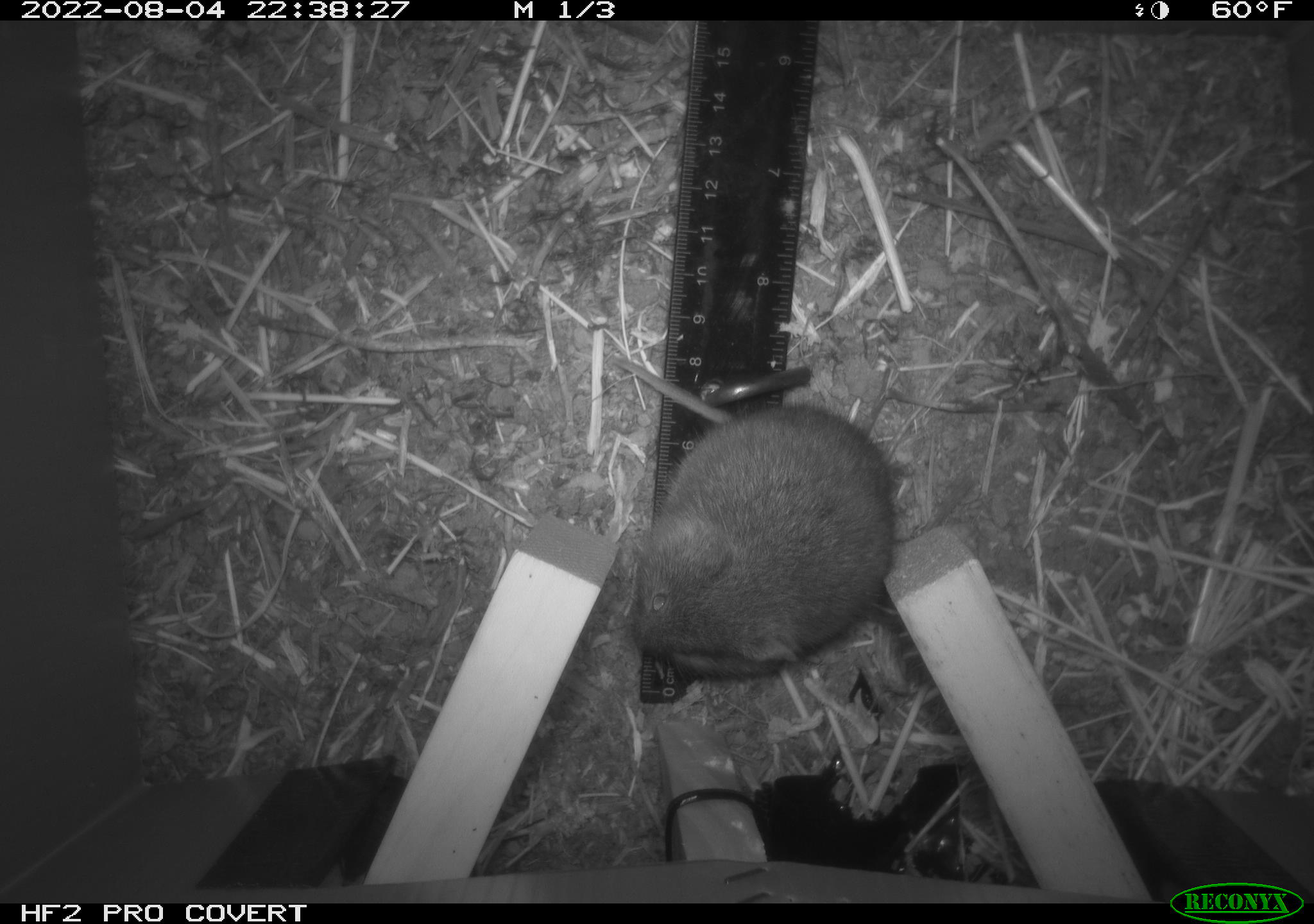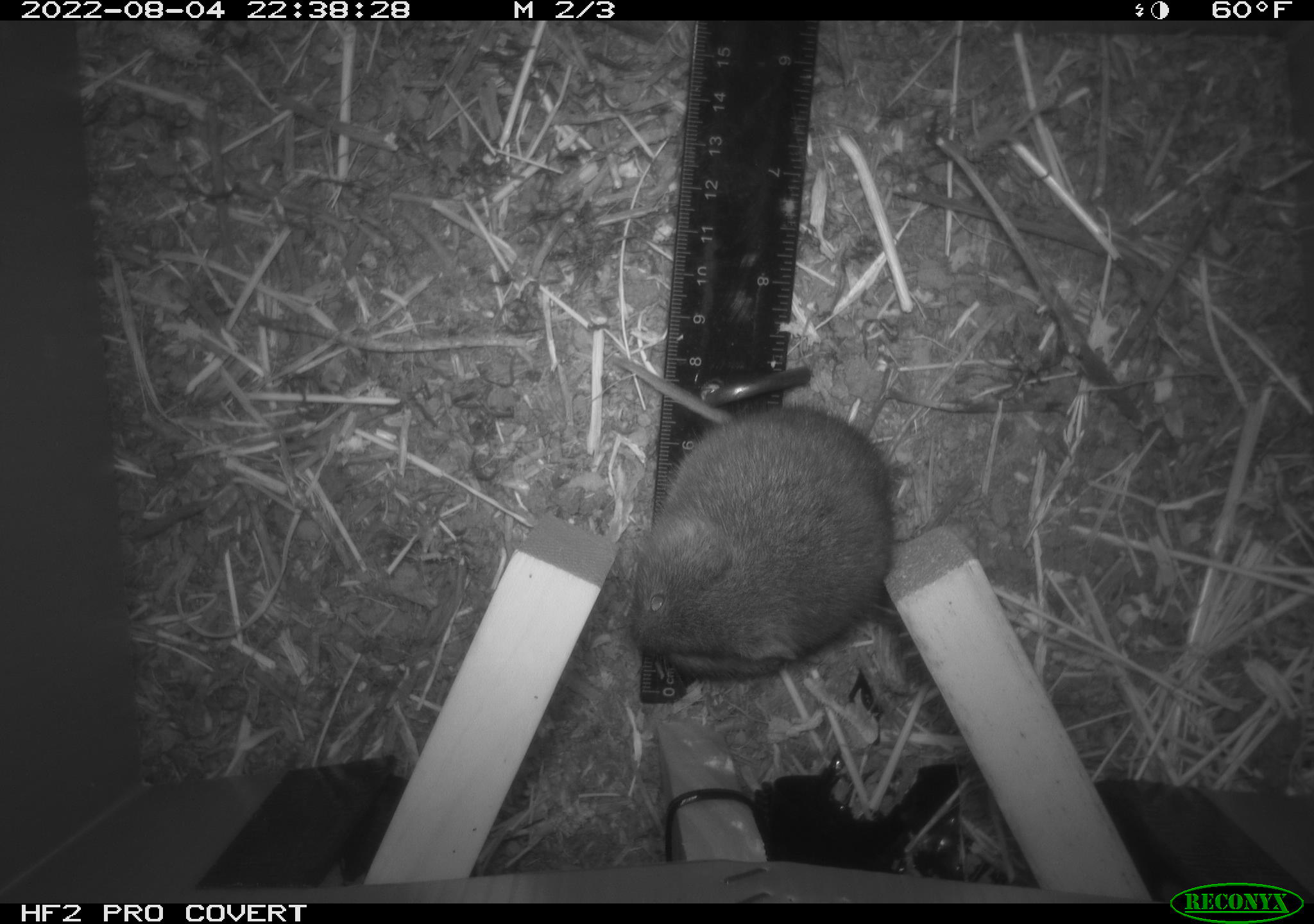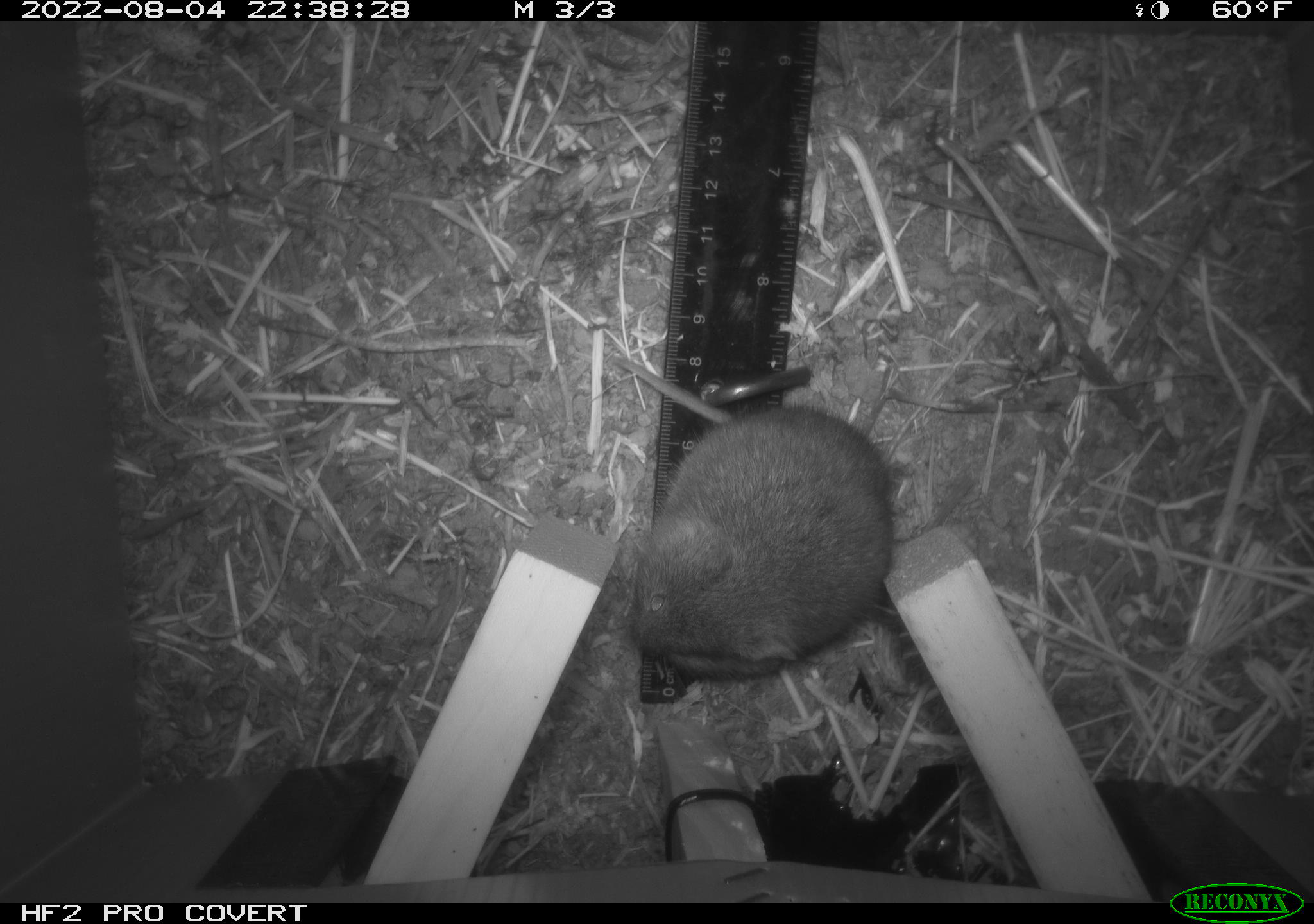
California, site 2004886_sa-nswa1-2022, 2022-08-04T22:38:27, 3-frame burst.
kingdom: Animalia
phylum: Chordata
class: Mammalia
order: Rodentia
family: Cricetidae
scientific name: Cricetidae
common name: hamsters, voles, lemmings, and allies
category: cricetidae family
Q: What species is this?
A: Cricetidae family (hamsters, voles, lemmings, and allies) (Cricetidae).